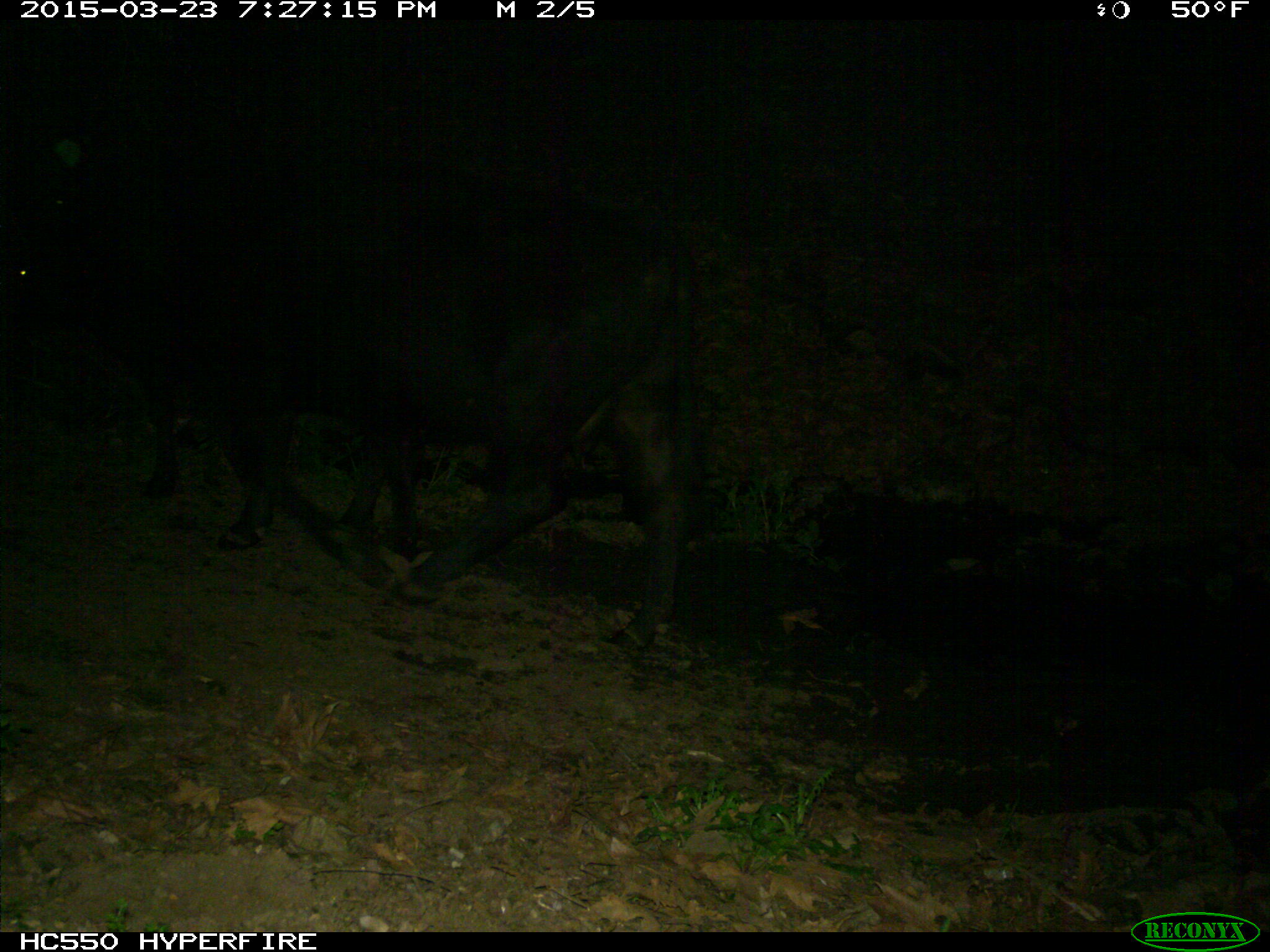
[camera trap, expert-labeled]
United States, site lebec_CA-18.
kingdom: Animalia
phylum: Chordata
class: Mammalia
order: Artiodactyla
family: Bovidae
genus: Bos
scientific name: Bos taurus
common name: domestic cow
Bos taurus (domestic cow).